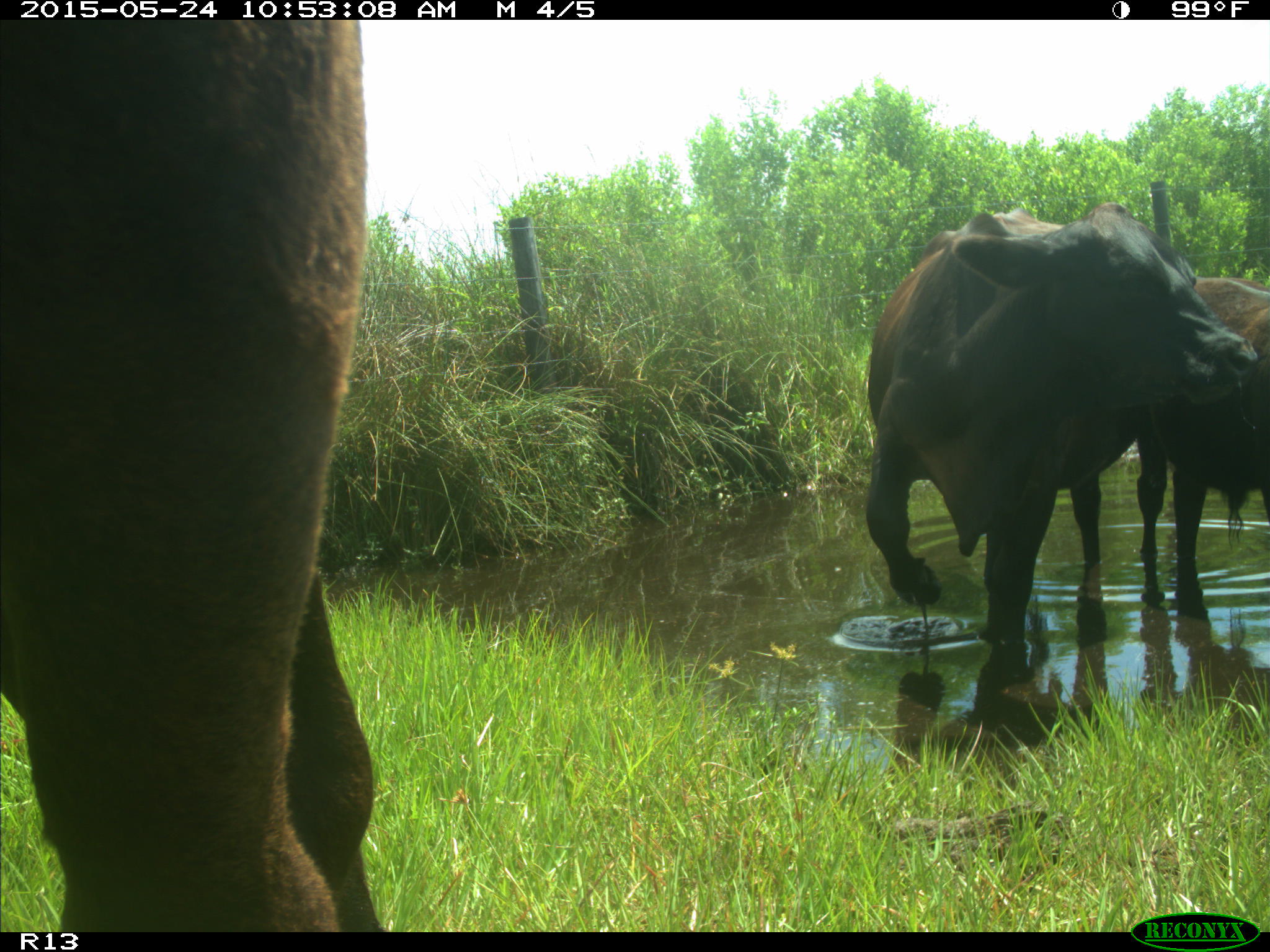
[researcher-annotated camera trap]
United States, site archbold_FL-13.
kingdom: Animalia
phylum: Chordata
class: Mammalia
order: Artiodactyla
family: Bovidae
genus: Bos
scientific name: Bos taurus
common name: domestic cow